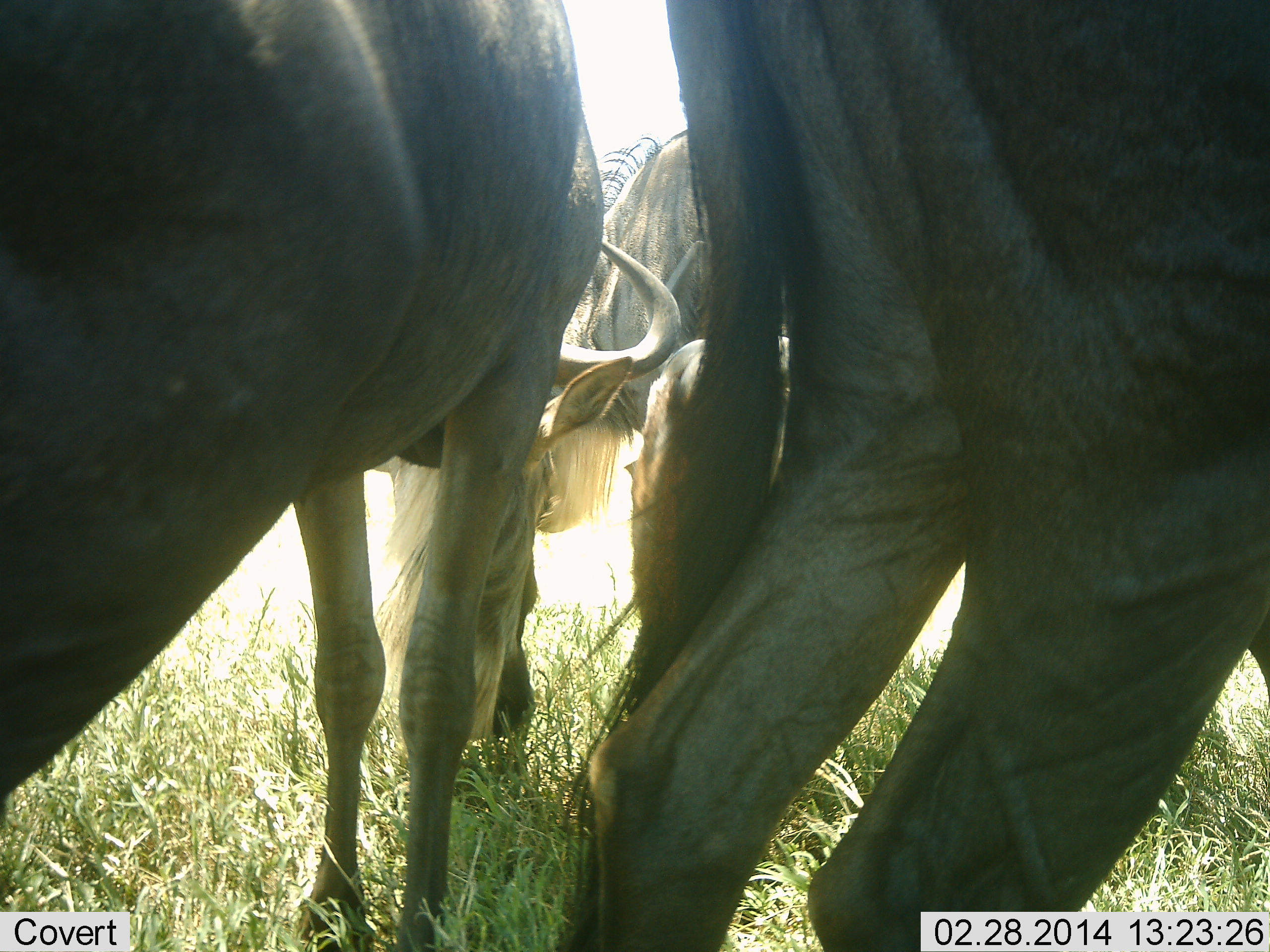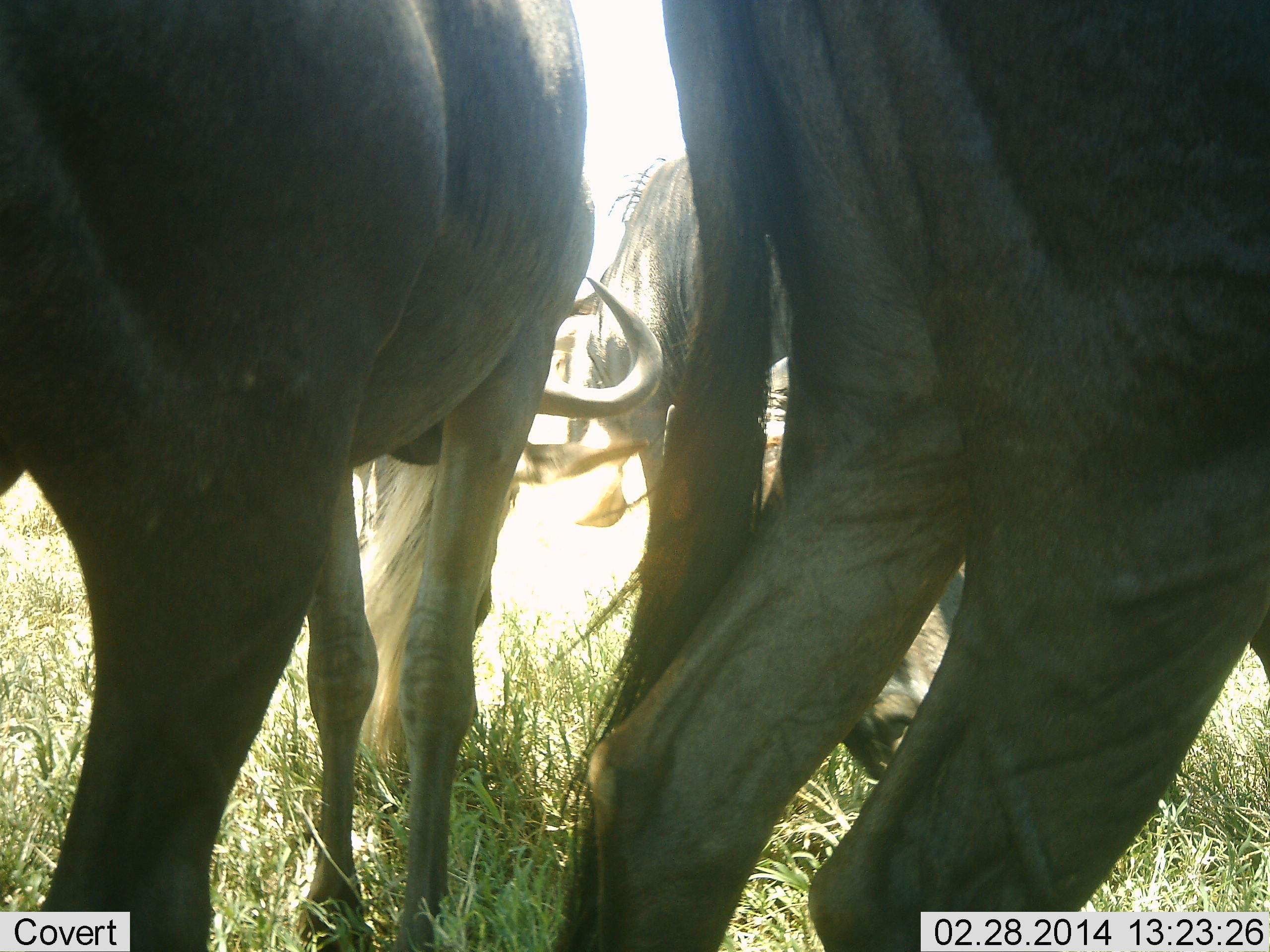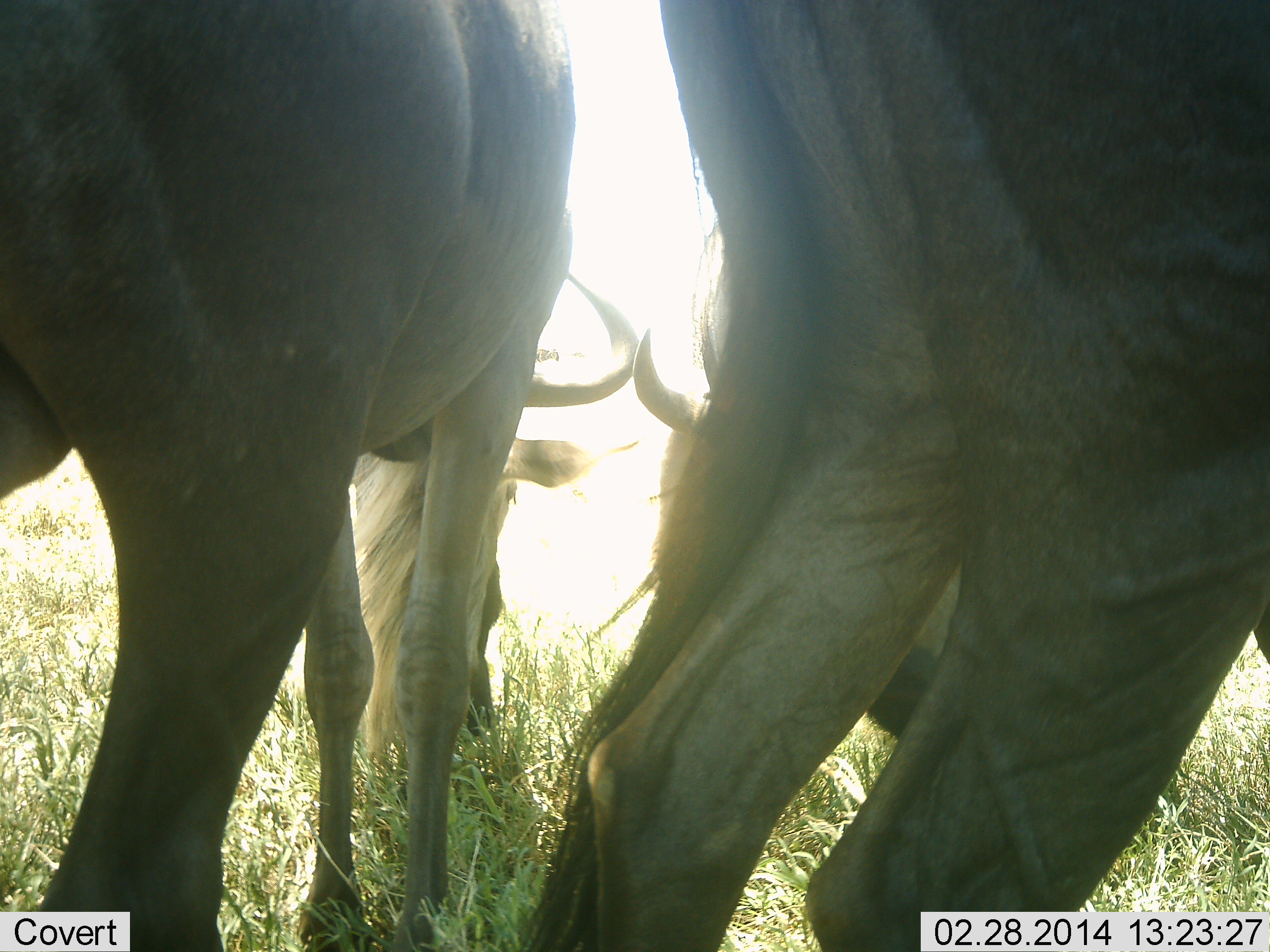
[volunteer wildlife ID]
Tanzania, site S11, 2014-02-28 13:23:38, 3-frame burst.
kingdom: Animalia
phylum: Chordata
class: Mammalia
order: Artiodactyla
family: Bovidae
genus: Connochaetes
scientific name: Connochaetes taurinus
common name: blue wildebeest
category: wildebeest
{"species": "wildebeest (blue wildebeest) (Connochaetes taurinus)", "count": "3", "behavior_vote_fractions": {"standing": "55%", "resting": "0%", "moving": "9%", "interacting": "0%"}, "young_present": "9%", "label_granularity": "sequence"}